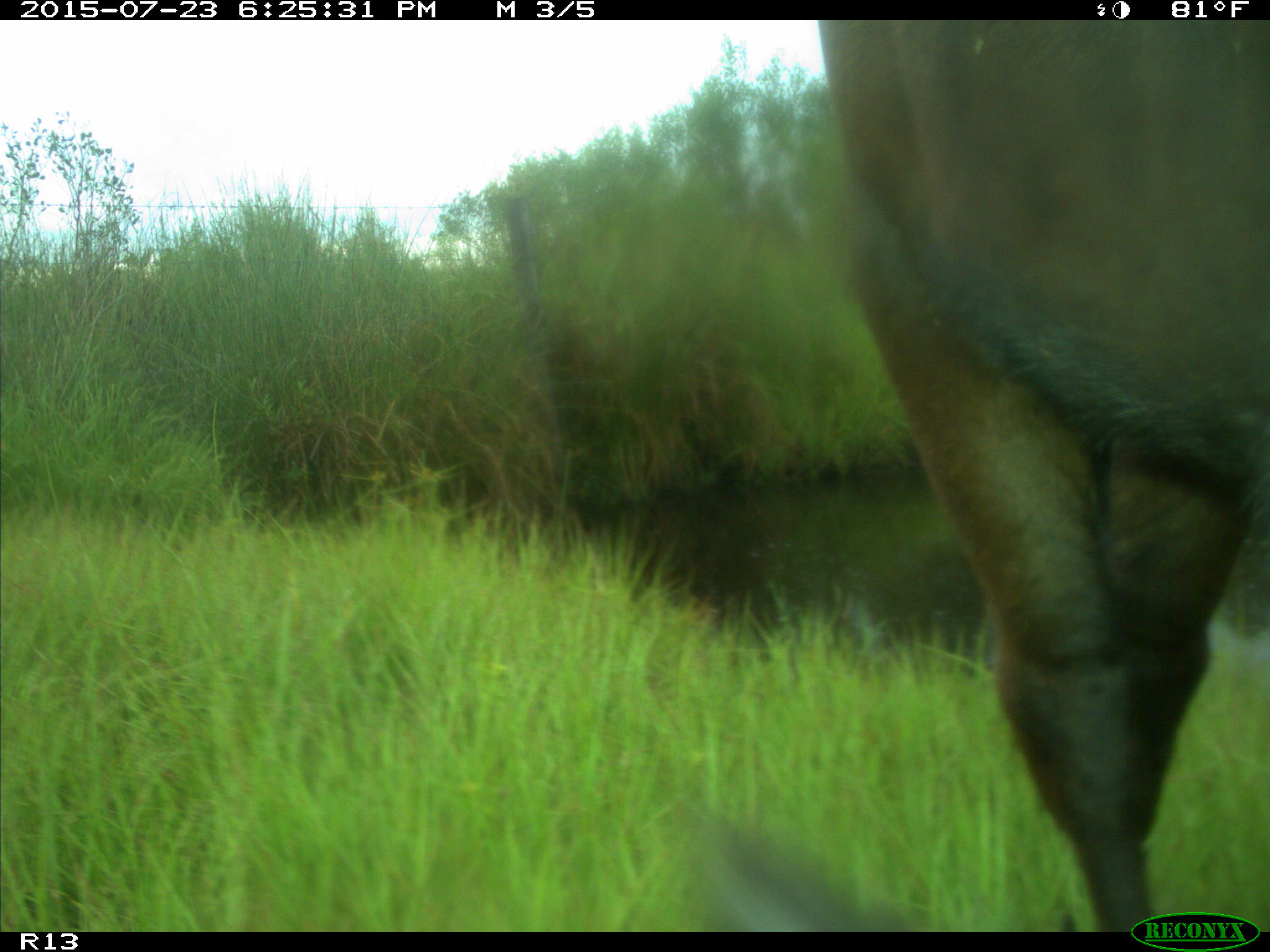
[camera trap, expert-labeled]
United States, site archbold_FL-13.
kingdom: Animalia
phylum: Chordata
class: Mammalia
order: Artiodactyla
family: Bovidae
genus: Bos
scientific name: Bos taurus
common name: domestic cow